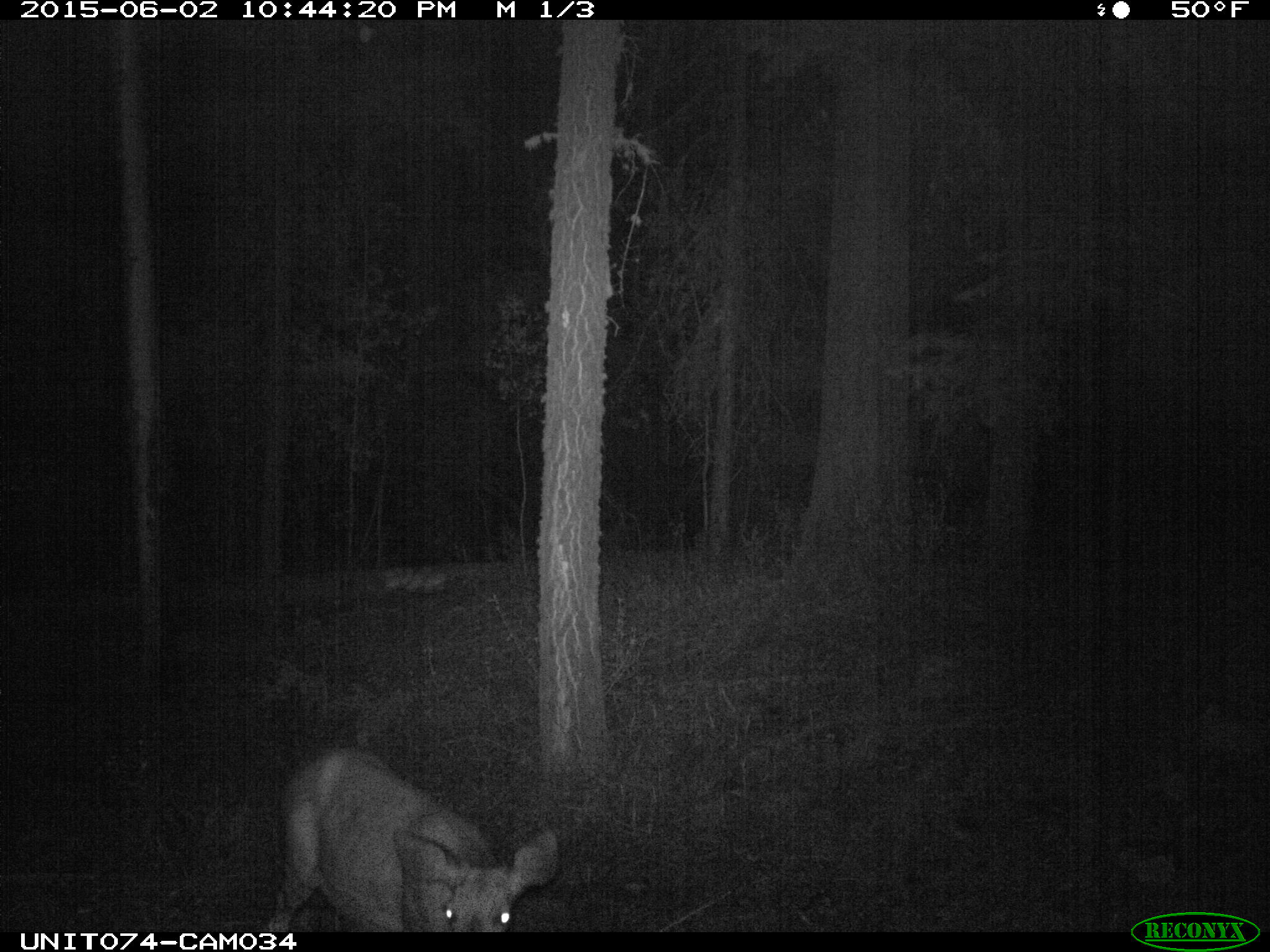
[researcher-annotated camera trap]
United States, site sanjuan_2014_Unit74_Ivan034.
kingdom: Animalia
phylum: Chordata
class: Mammalia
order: Artiodactyla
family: Cervidae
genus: Odocoileus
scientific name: Odocoileus hemionus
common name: mule deer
Odocoileus hemionus (mule deer).